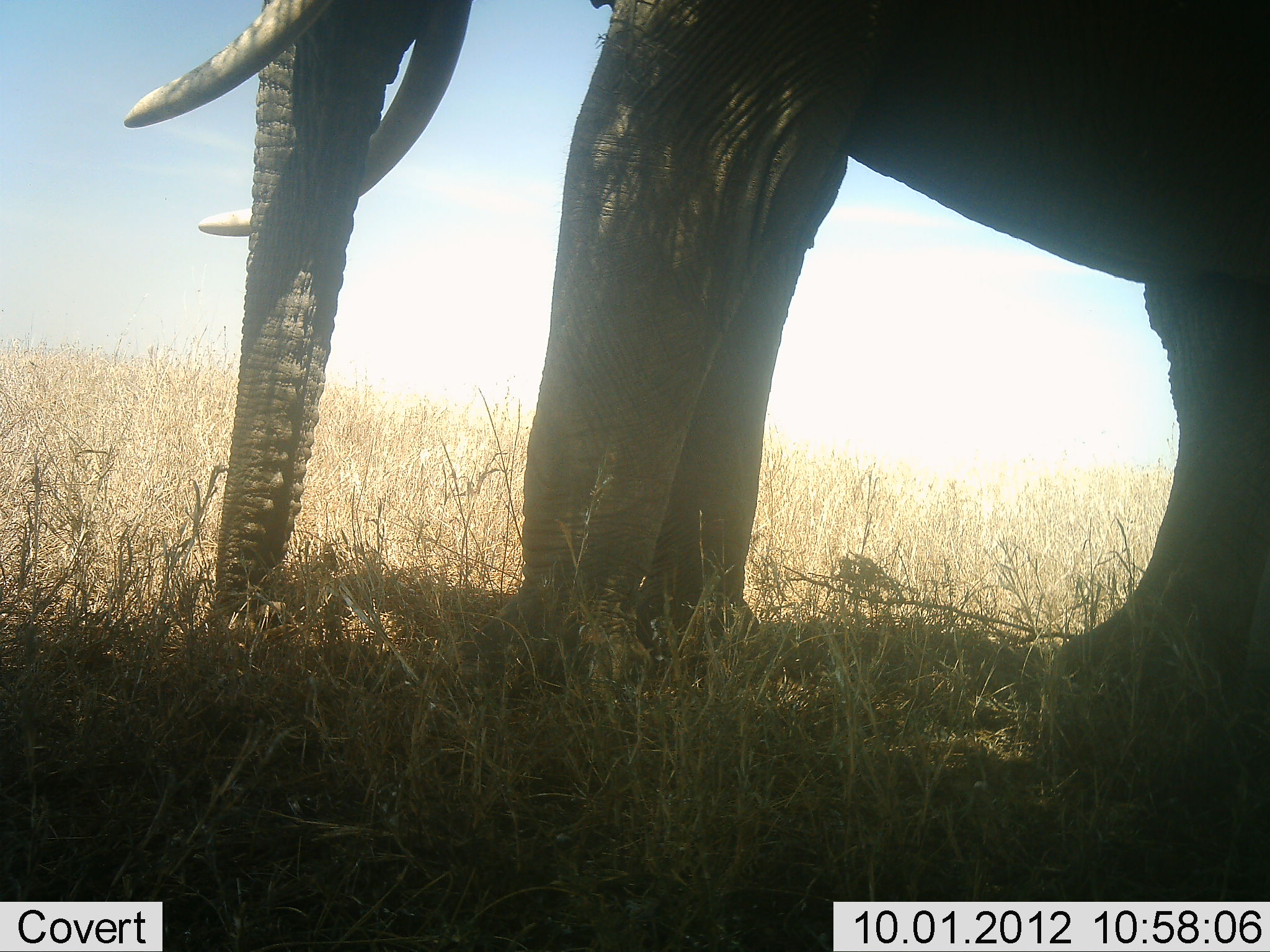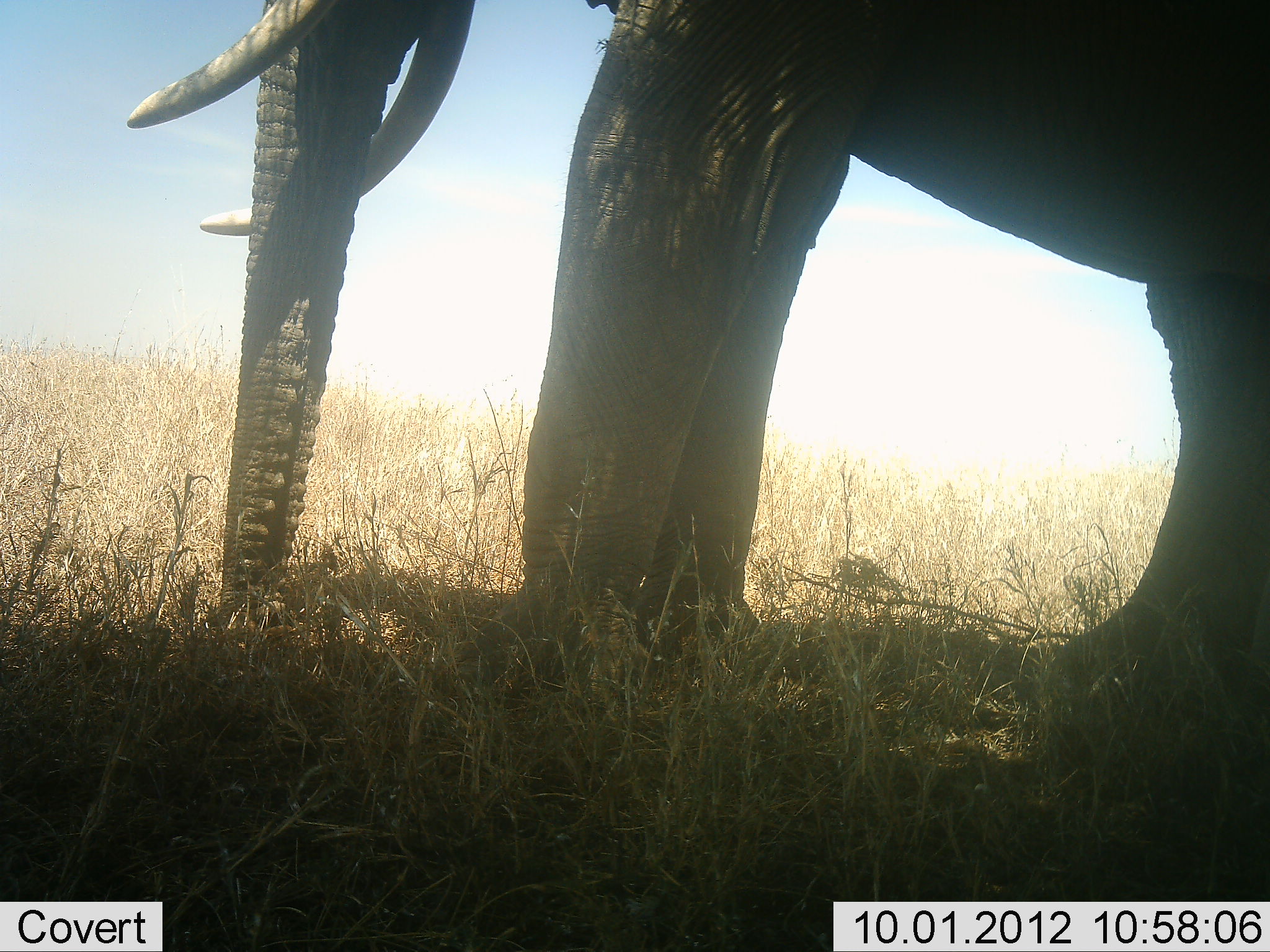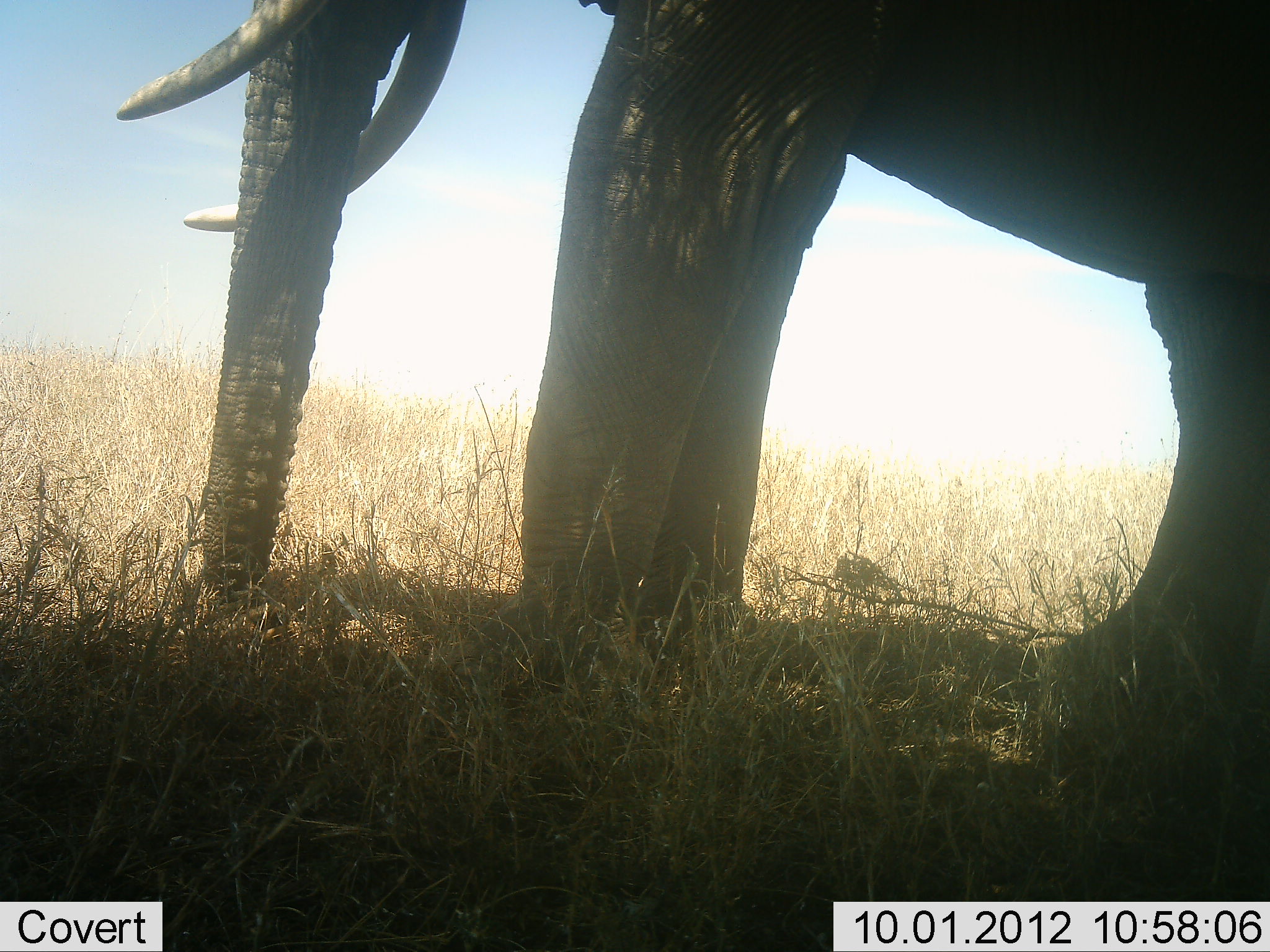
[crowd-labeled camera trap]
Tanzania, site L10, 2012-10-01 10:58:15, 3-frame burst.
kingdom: Animalia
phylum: Chordata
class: Mammalia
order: Proboscidea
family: Elephantidae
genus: Loxodonta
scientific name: Loxodonta africana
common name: african bush elephant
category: elephant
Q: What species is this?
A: Elephant (african bush elephant) (Loxodonta africana).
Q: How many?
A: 1.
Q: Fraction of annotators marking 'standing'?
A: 100%.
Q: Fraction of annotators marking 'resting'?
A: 0%.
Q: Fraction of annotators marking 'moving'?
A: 0%.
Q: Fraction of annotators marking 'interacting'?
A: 0%.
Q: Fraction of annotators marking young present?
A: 0%.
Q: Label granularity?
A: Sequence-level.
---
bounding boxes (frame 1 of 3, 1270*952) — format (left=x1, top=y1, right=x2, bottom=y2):
animal: (left=126, top=0, right=1270, bottom=793)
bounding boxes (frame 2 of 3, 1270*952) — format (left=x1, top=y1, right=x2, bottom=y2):
animal: (left=131, top=0, right=1270, bottom=796)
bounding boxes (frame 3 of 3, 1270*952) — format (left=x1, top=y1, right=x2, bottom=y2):
animal: (left=112, top=0, right=1270, bottom=784)